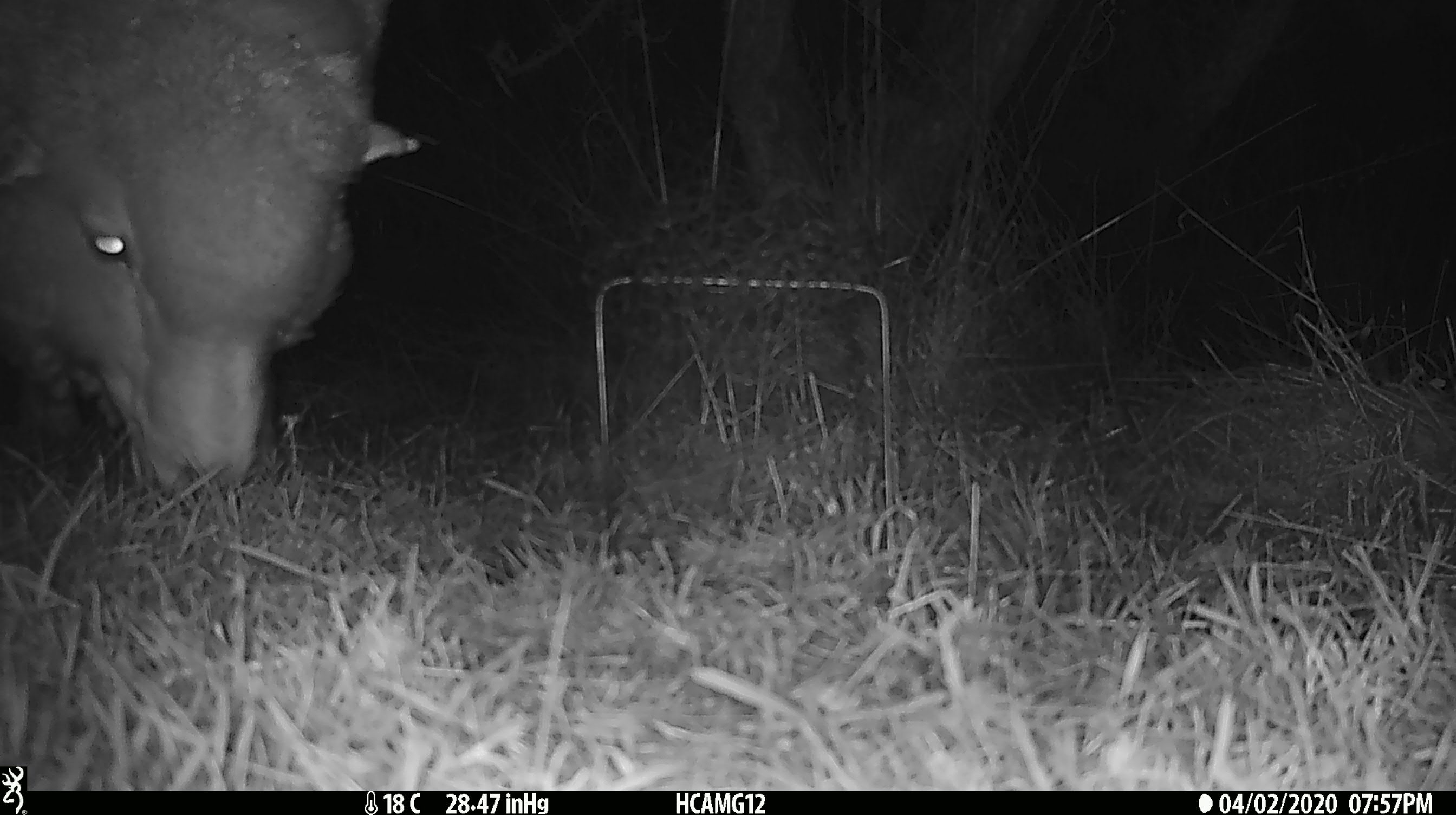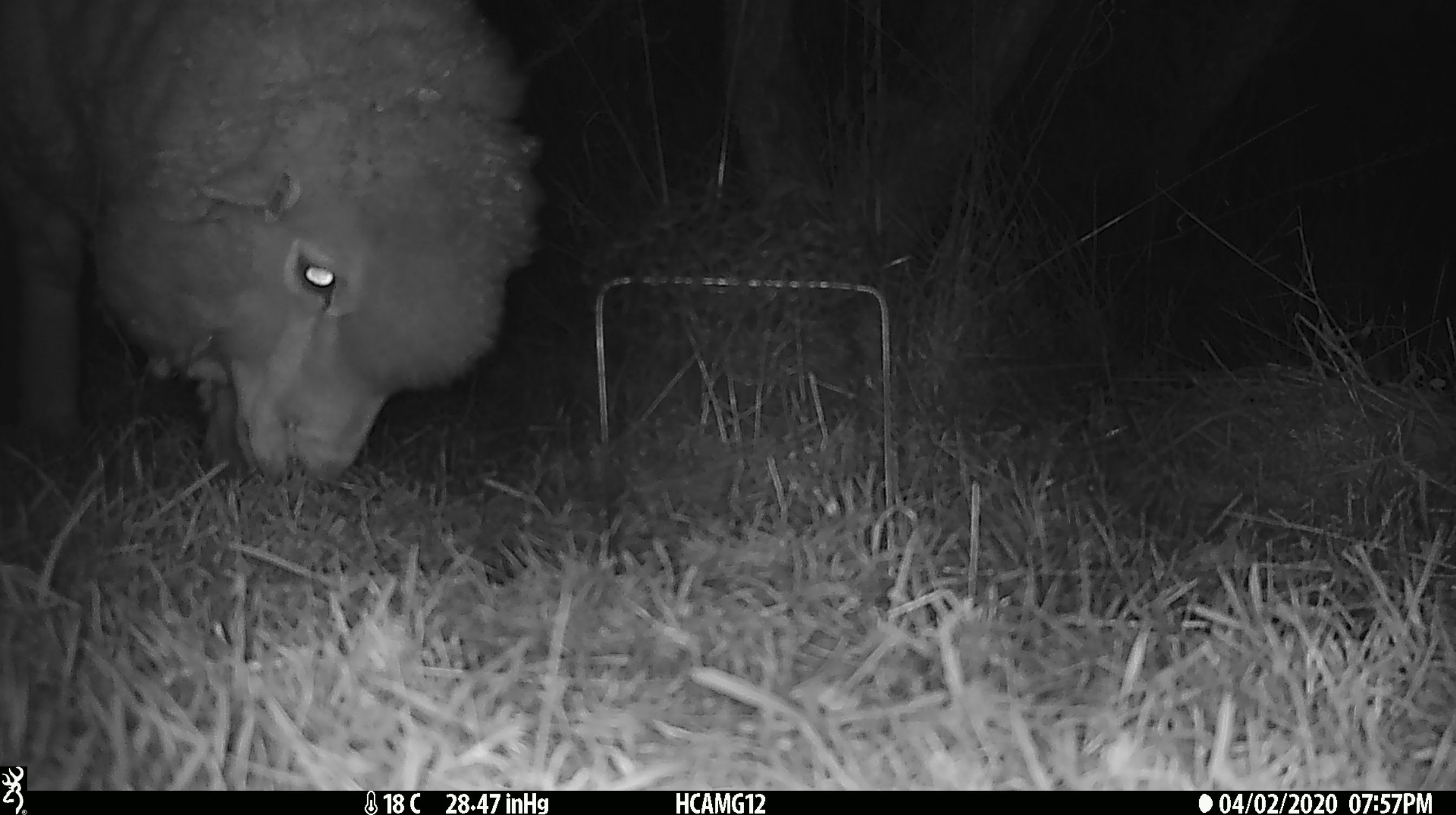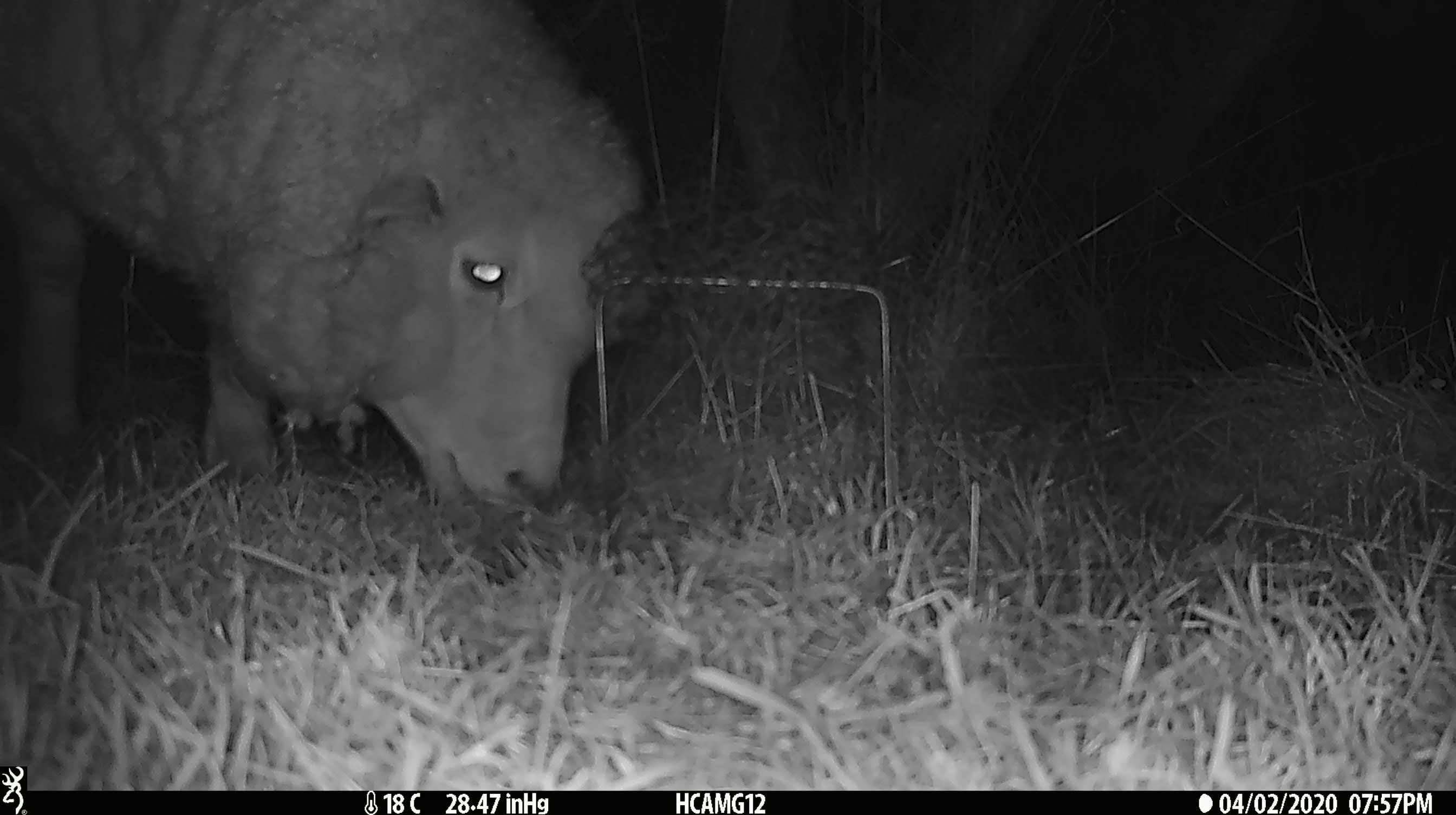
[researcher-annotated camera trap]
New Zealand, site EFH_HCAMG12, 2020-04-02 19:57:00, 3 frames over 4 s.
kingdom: Animalia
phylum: Chordata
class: Mammalia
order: Artiodactyla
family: Bovidae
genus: Ovis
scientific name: Ovis aries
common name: domestic sheep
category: sheep